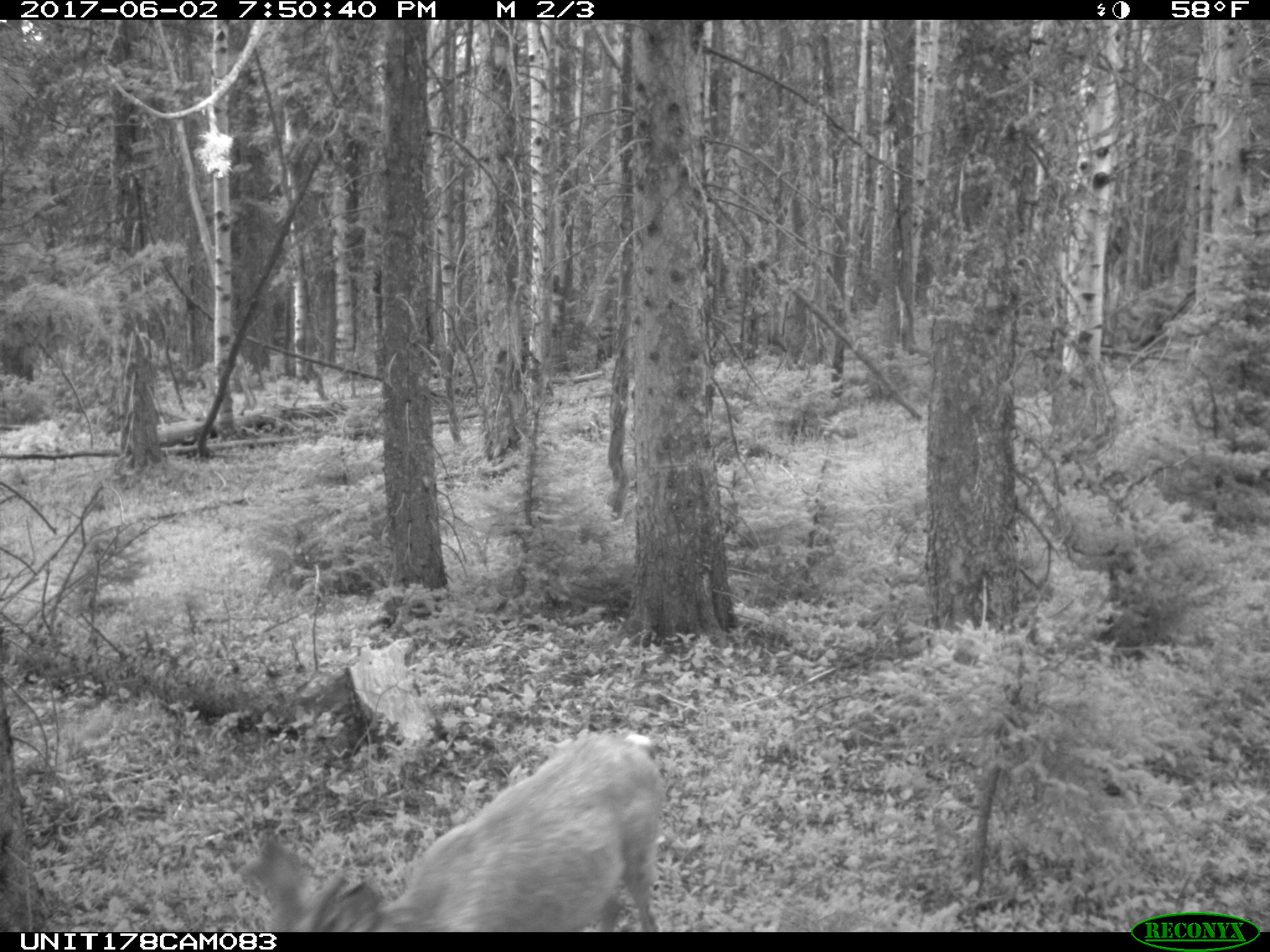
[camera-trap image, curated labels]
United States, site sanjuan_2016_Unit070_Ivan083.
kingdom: Animalia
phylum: Chordata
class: Mammalia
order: Artiodactyla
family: Cervidae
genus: Odocoileus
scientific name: Odocoileus hemionus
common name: mule deer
Odocoileus hemionus (mule deer).